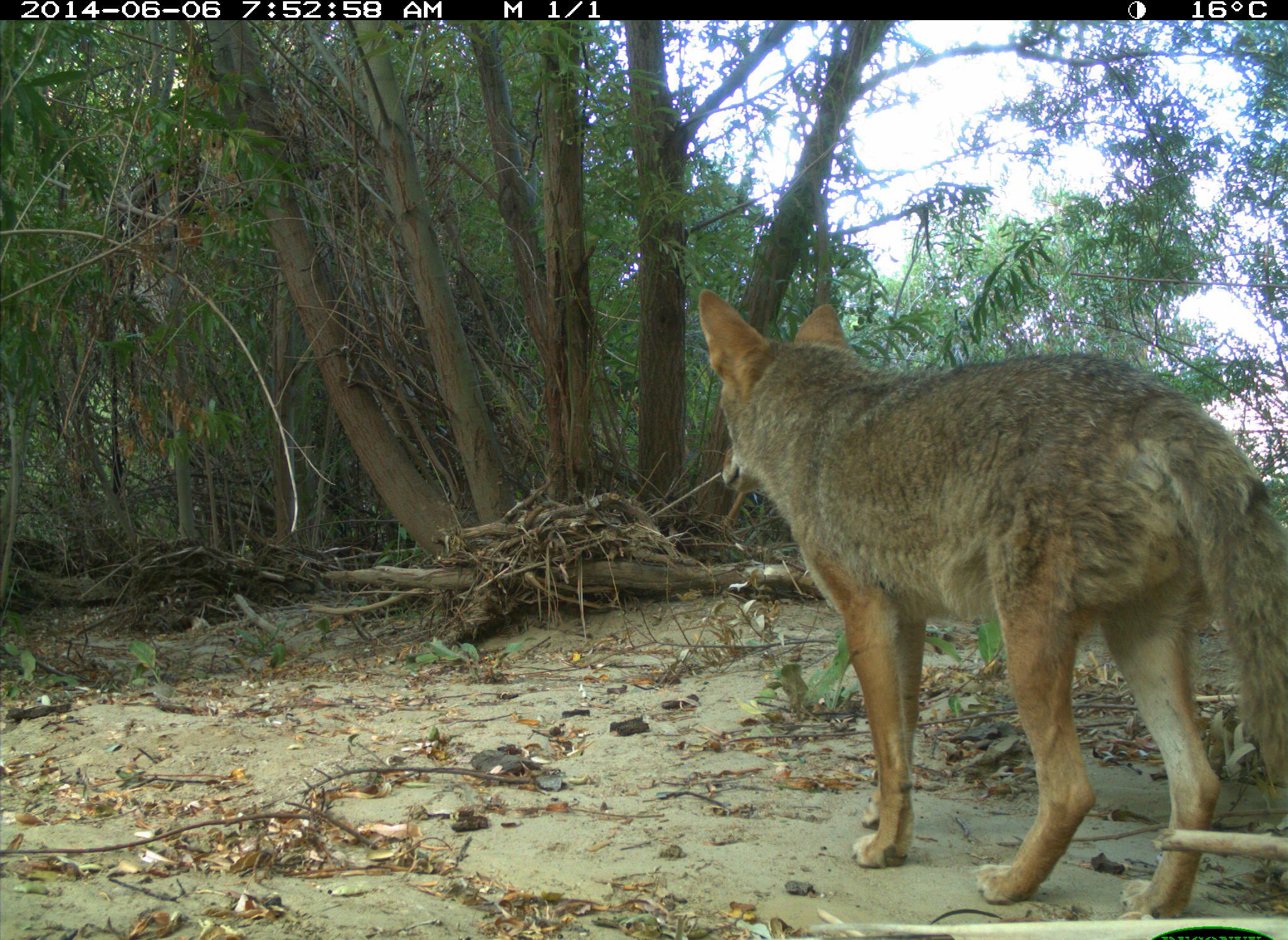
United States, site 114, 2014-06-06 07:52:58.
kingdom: Animalia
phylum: Chordata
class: Mammalia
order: Carnivora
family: Canidae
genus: Canis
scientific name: Canis latrans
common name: coyote